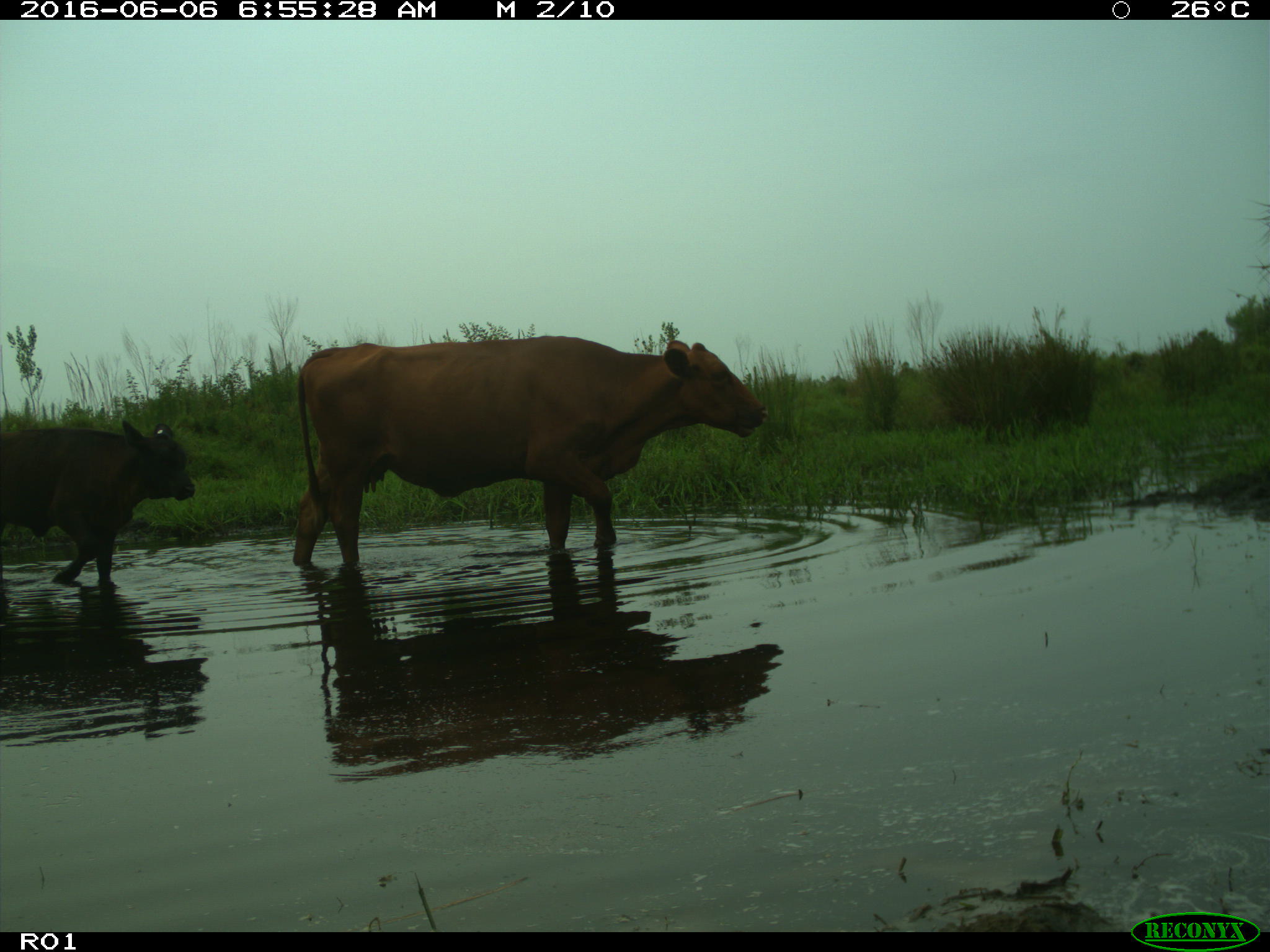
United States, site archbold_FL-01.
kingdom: Animalia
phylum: Chordata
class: Mammalia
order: Artiodactyla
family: Bovidae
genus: Bos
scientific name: Bos taurus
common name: domestic cow